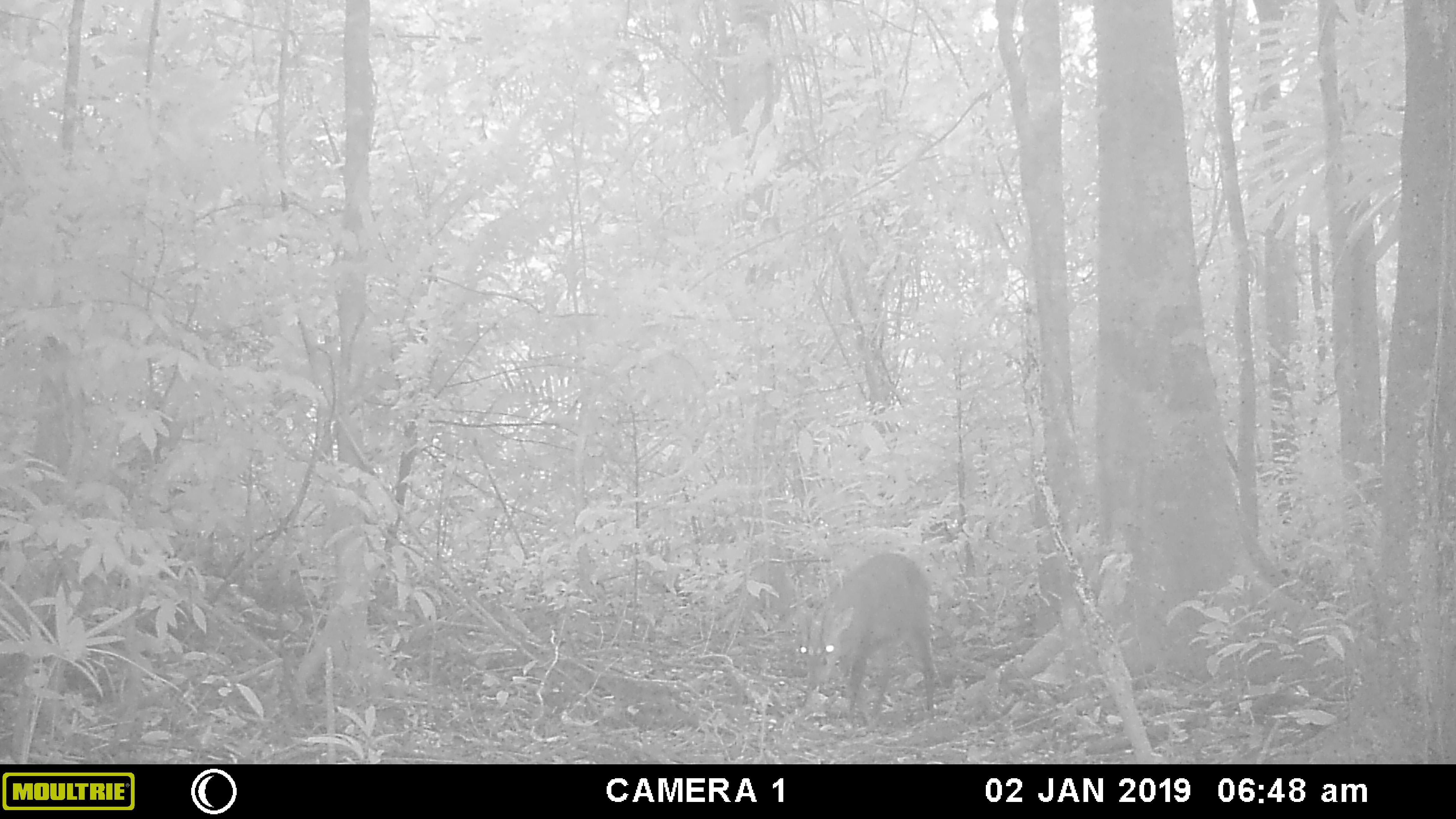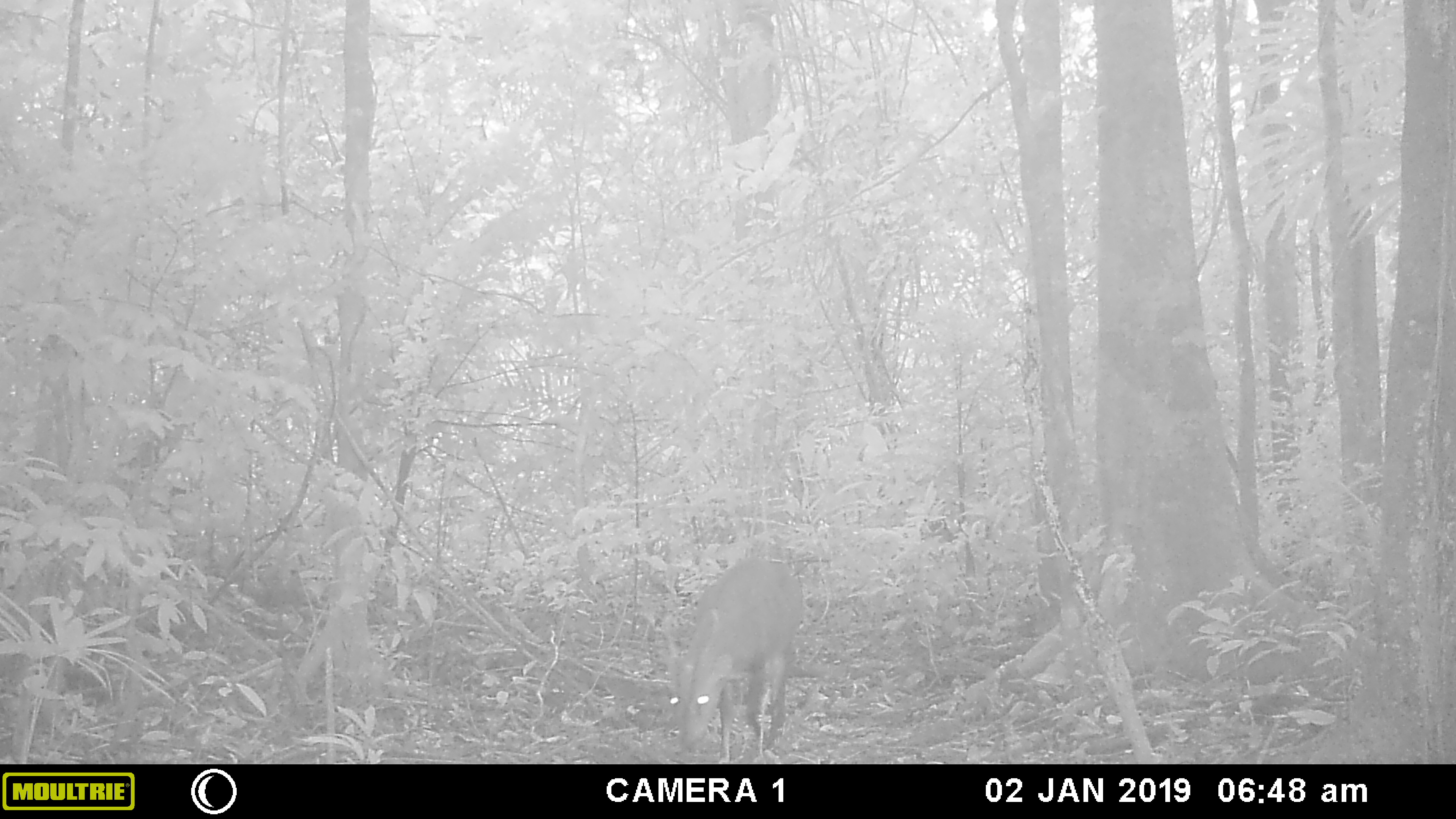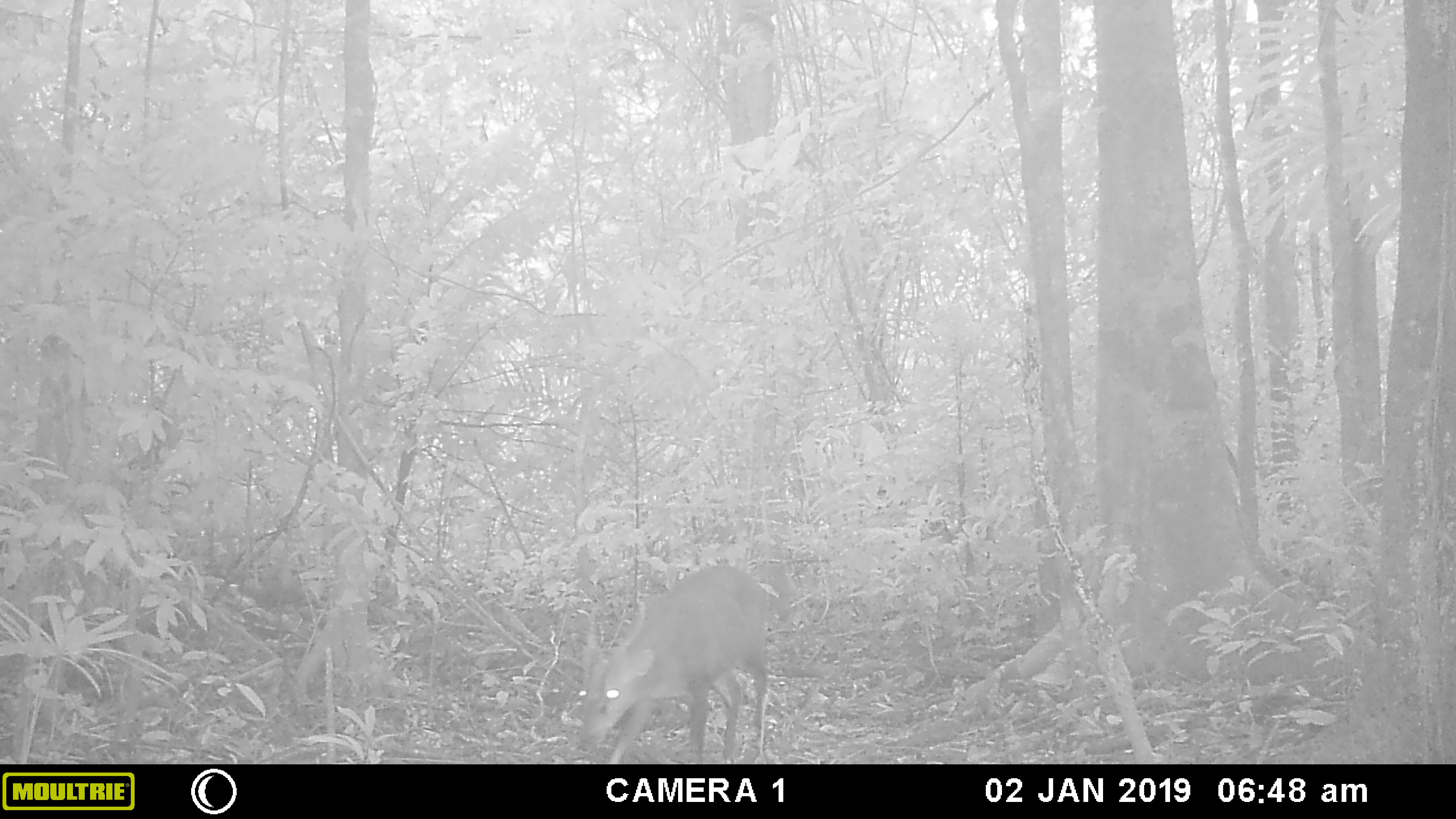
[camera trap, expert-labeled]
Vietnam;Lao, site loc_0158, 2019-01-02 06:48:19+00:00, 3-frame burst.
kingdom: Animalia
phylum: Chordata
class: Mammalia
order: Artiodactyla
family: Cervidae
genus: Muntiacus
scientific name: Muntiacus vuquangensis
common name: large-antlered muntjac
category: large antlered muntjac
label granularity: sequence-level